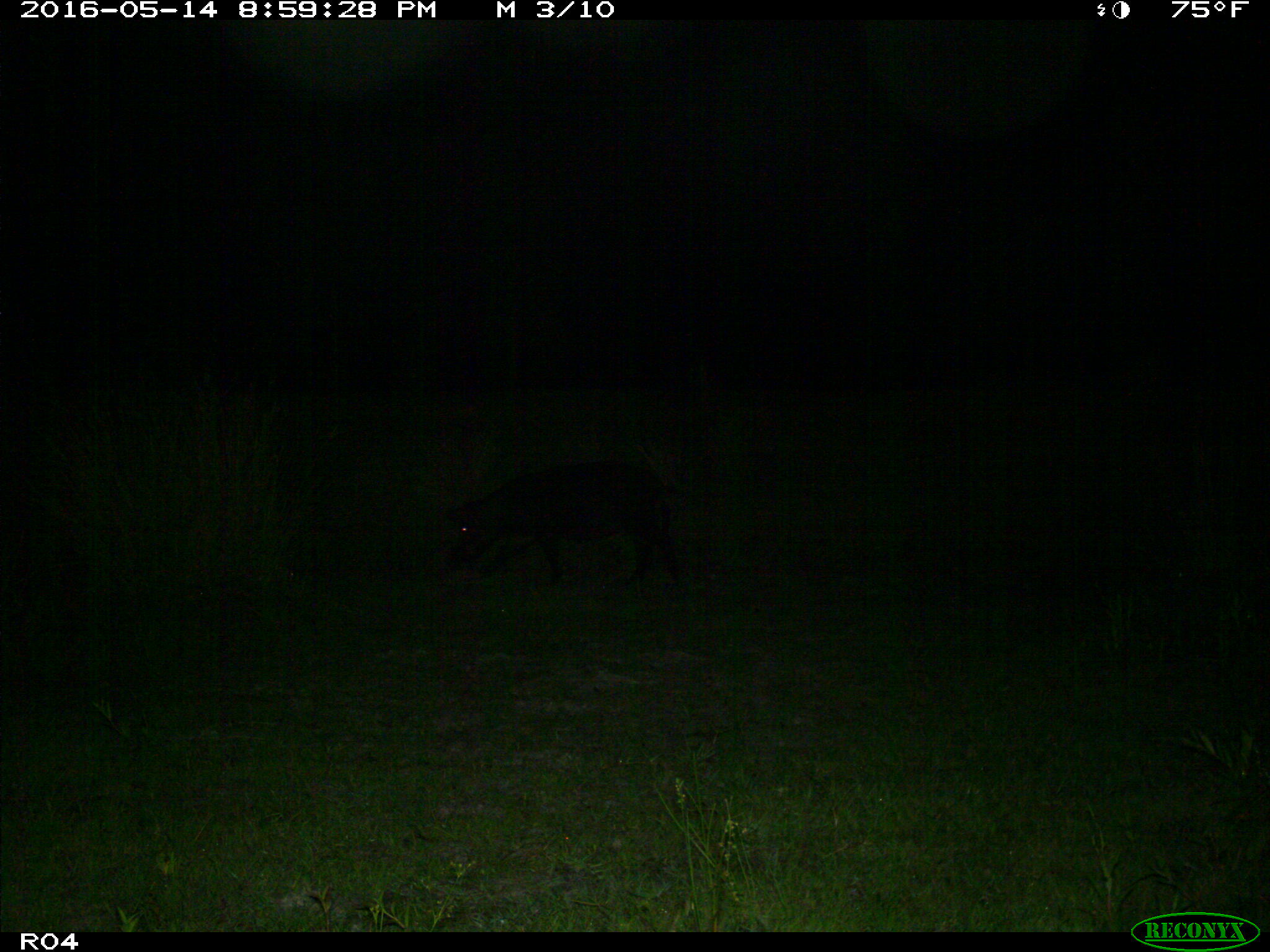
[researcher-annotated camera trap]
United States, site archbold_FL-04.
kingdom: Animalia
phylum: Chordata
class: Mammalia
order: Artiodactyla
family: Suidae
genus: Sus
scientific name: Sus scrofa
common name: wild boar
Sus scrofa (wild boar).